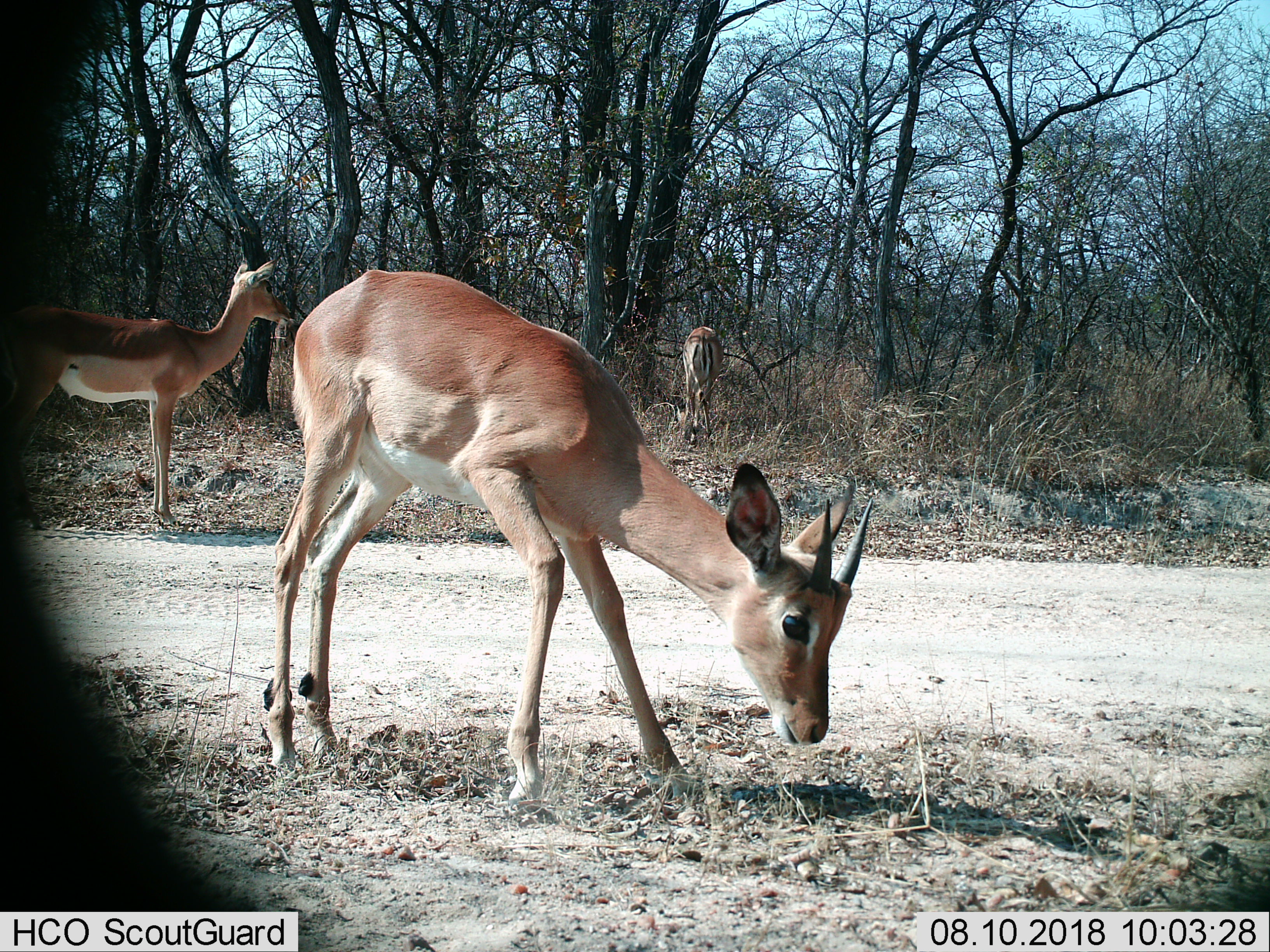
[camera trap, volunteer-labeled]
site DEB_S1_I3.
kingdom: Animalia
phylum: Chordata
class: Mammalia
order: Artiodactyla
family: Bovidae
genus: Aepyceros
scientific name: Aepyceros melampus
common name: impala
Impala (Aepyceros melampus), count 3. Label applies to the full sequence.